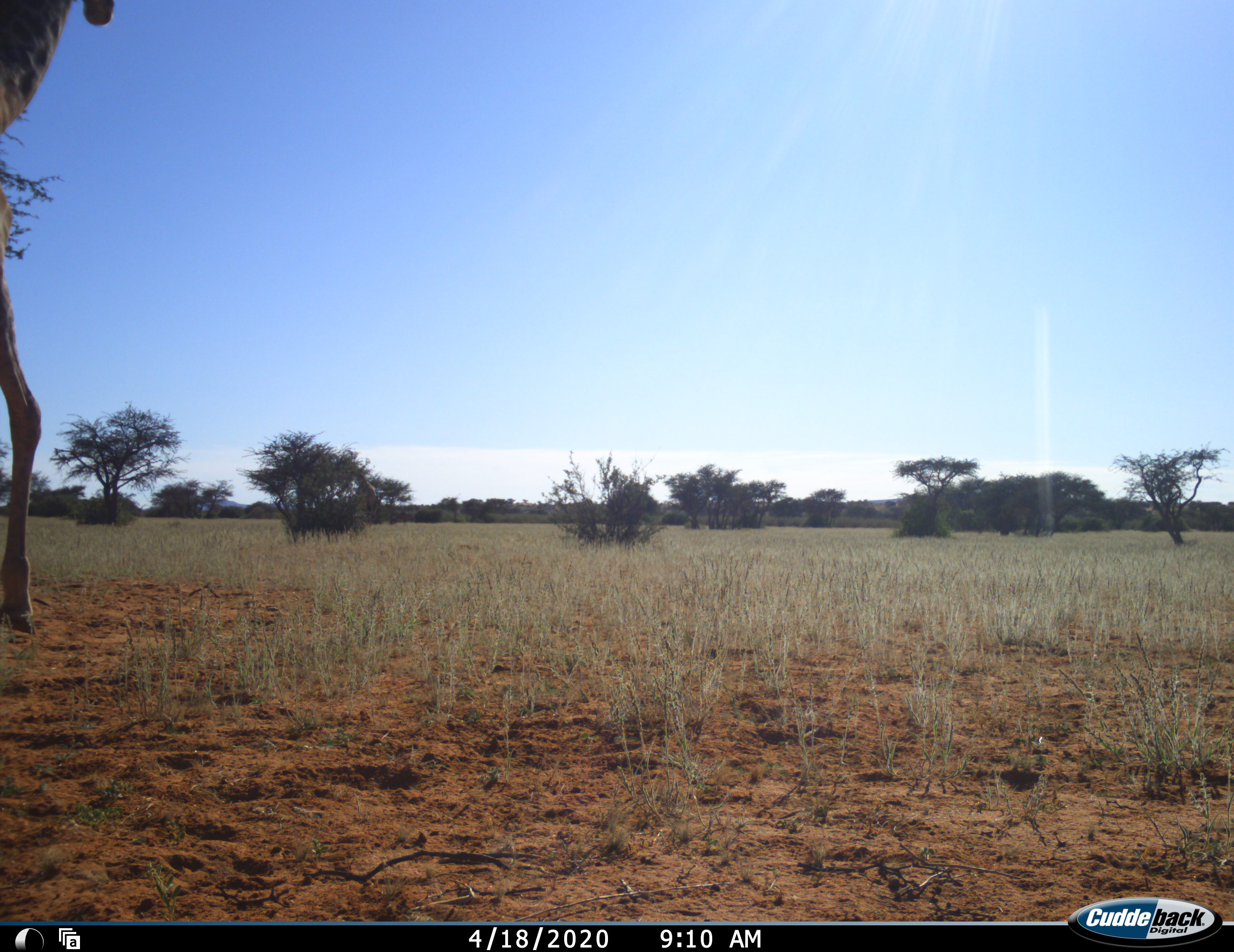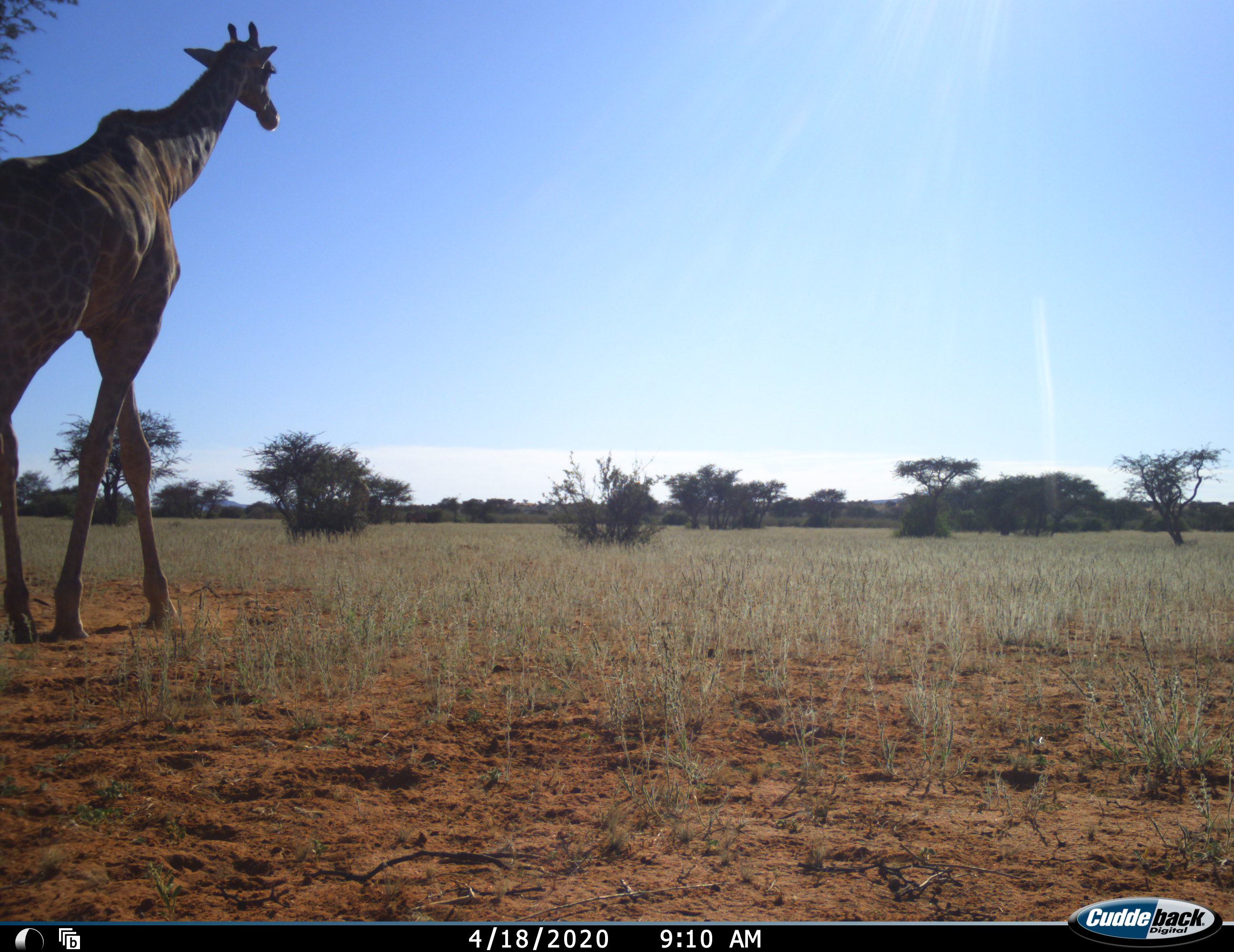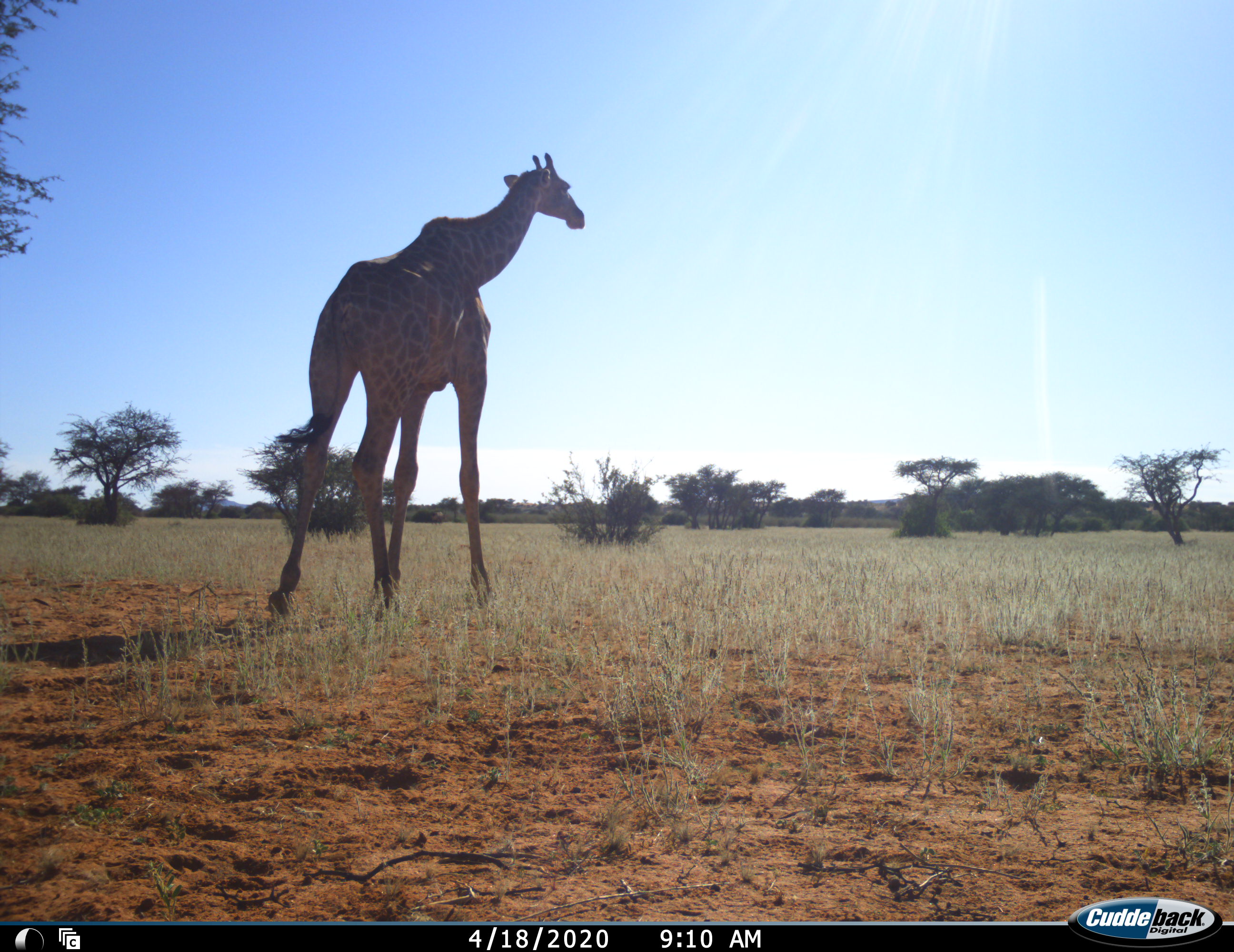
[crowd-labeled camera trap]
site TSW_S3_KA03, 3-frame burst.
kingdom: Animalia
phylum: Chordata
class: Mammalia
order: Artiodactyla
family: Giraffidae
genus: Giraffa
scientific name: Giraffa camelopardalis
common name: giraffe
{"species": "giraffe (Giraffa camelopardalis)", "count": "1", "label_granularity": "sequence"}